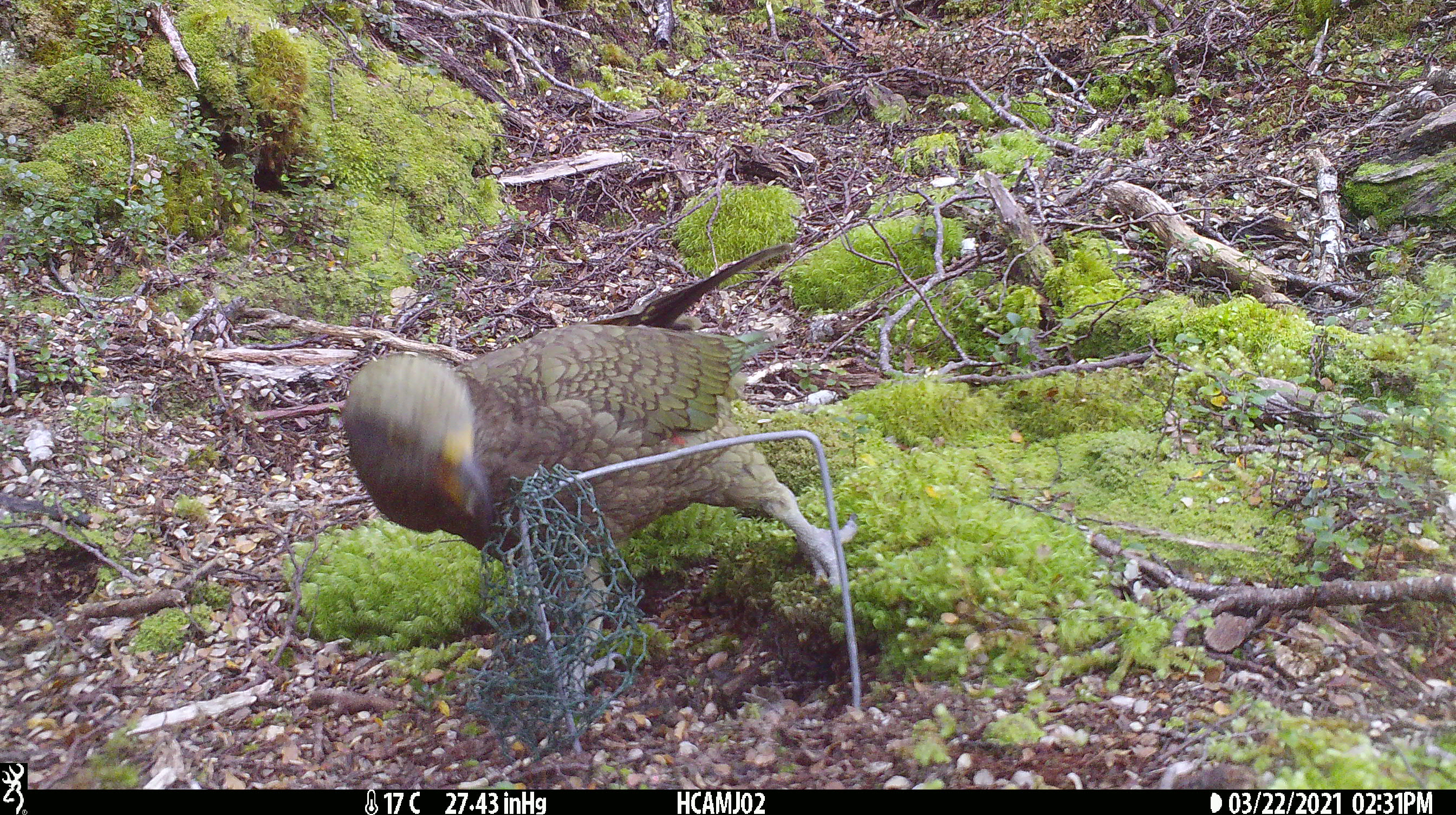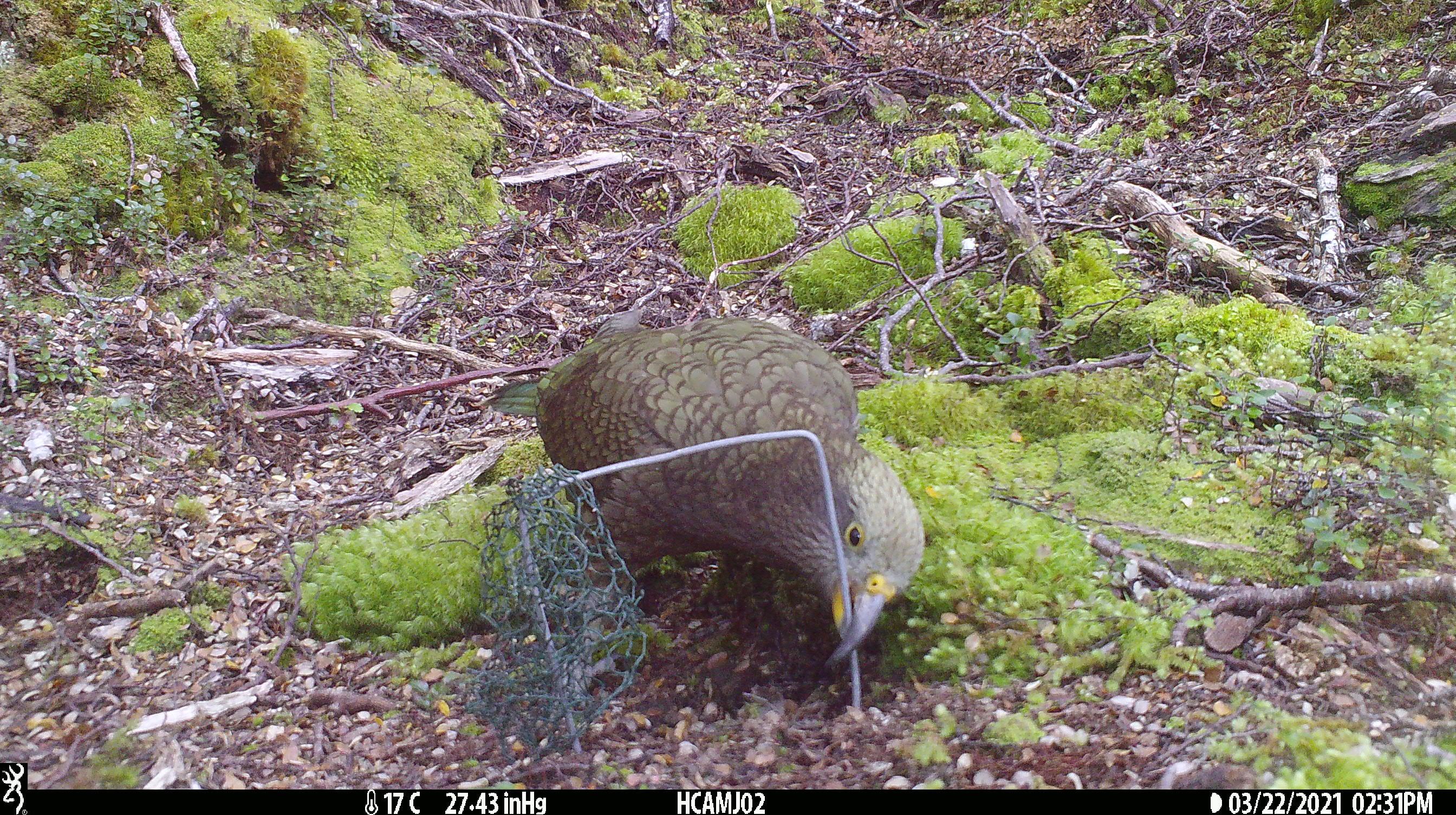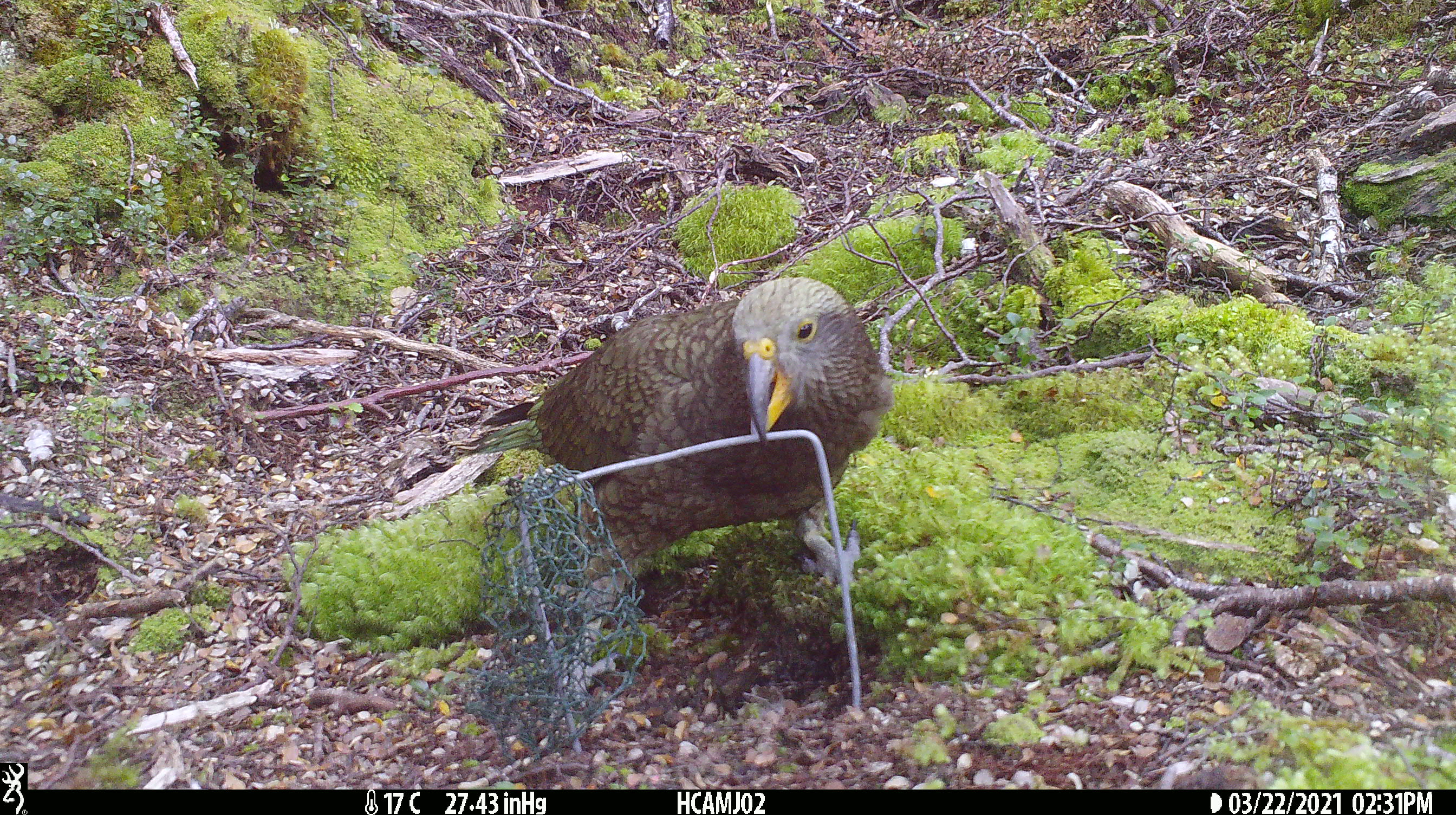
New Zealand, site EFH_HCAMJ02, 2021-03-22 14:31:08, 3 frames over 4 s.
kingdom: Animalia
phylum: Chordata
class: Aves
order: Psittaciformes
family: Strigopidae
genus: Nestor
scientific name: Nestor notabilis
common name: kea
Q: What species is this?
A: Kea (Nestor notabilis).